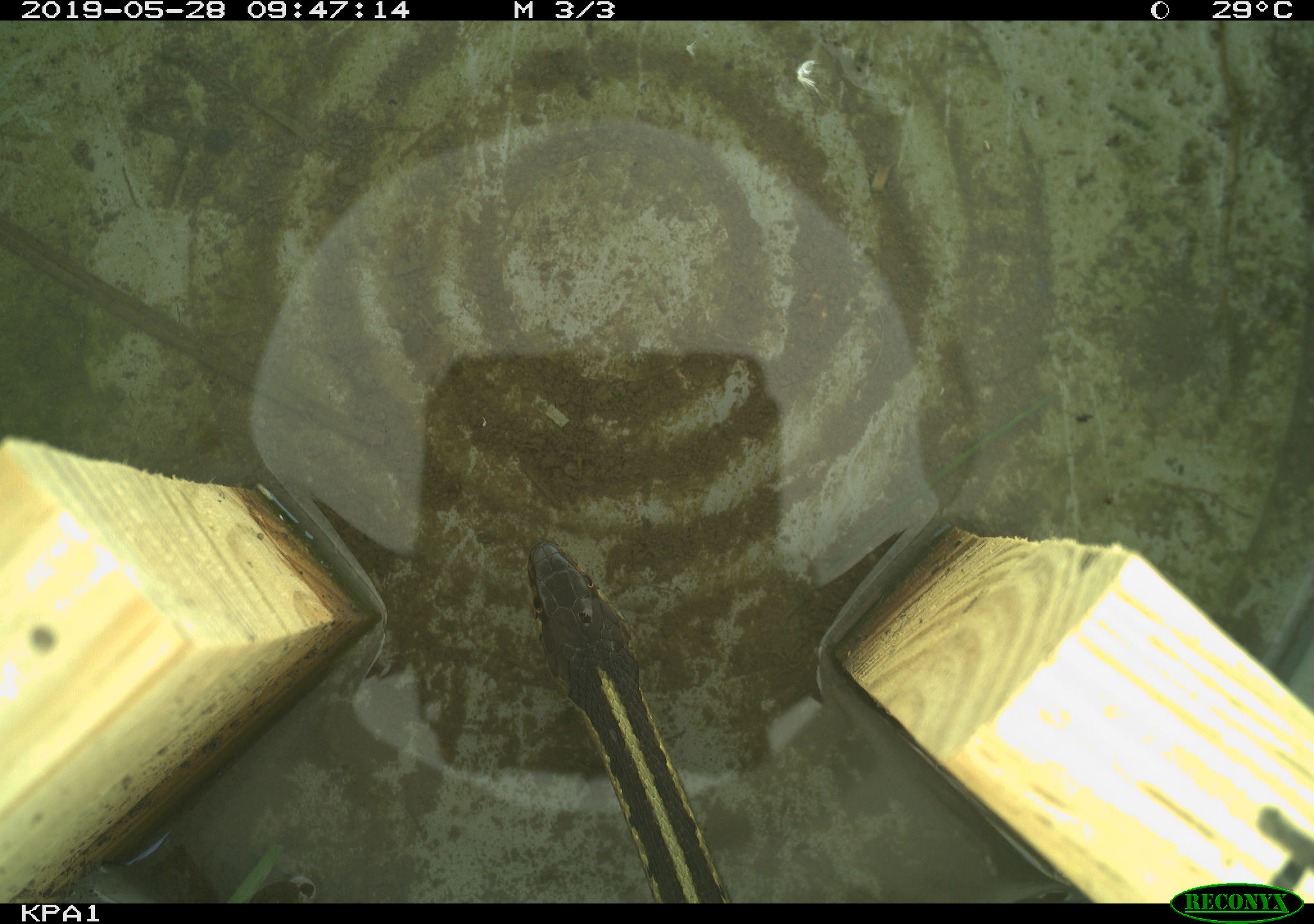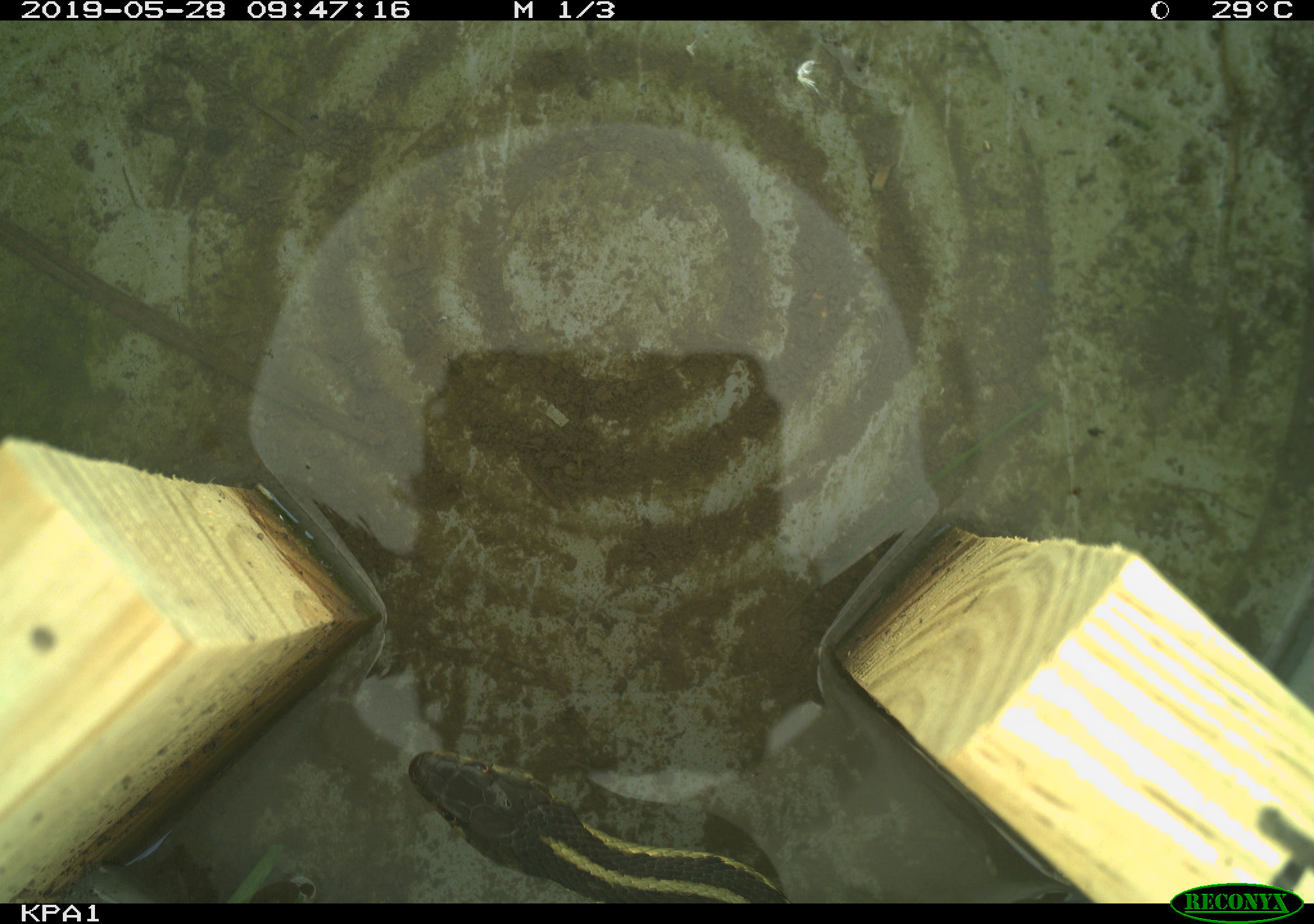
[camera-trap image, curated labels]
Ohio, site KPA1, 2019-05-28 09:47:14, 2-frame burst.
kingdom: Animalia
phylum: Chordata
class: Reptilia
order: Squamata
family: Colubridae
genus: Thamnophis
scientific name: Thamnophis sirtalis sirtalis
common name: eastern gartersnake